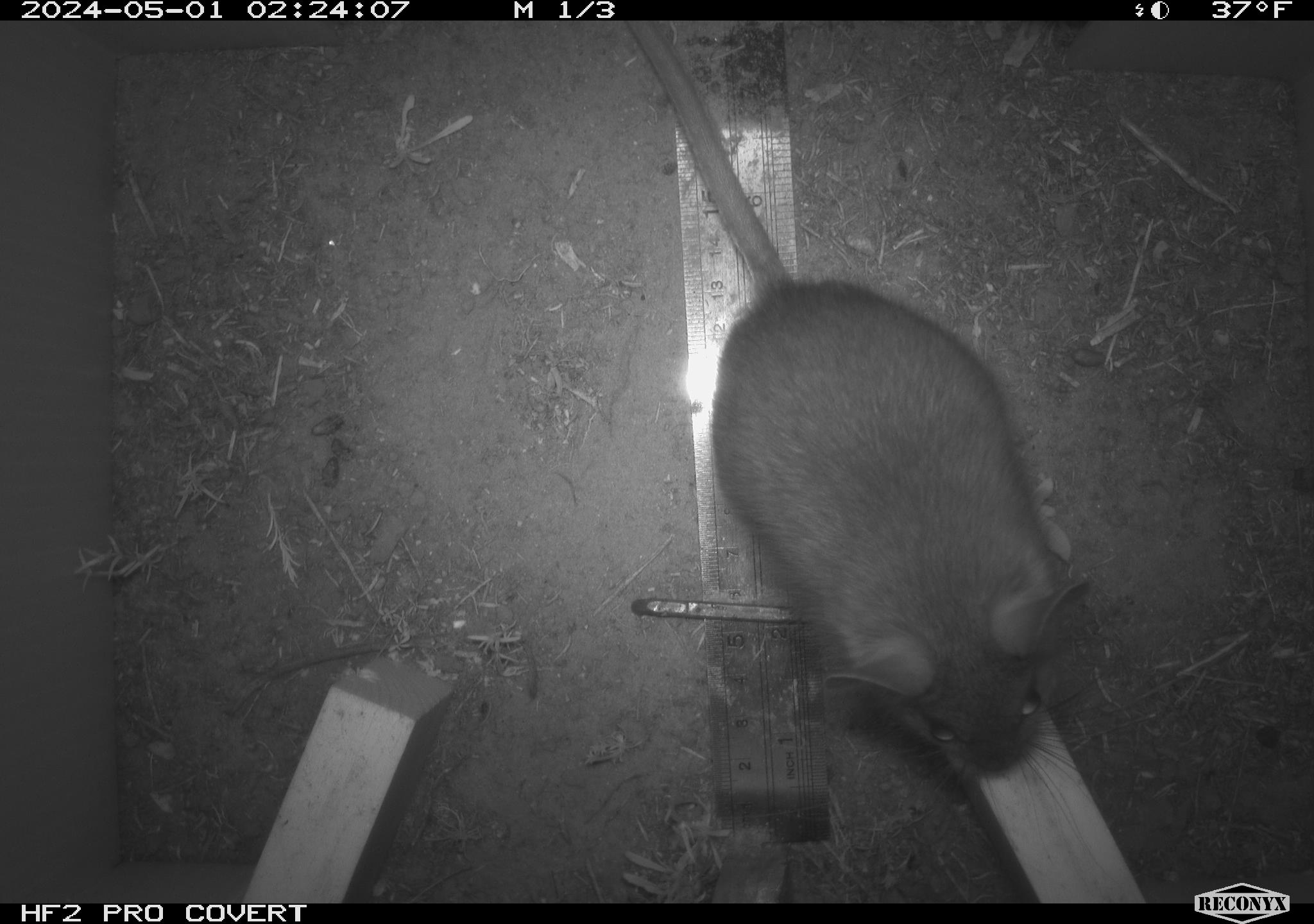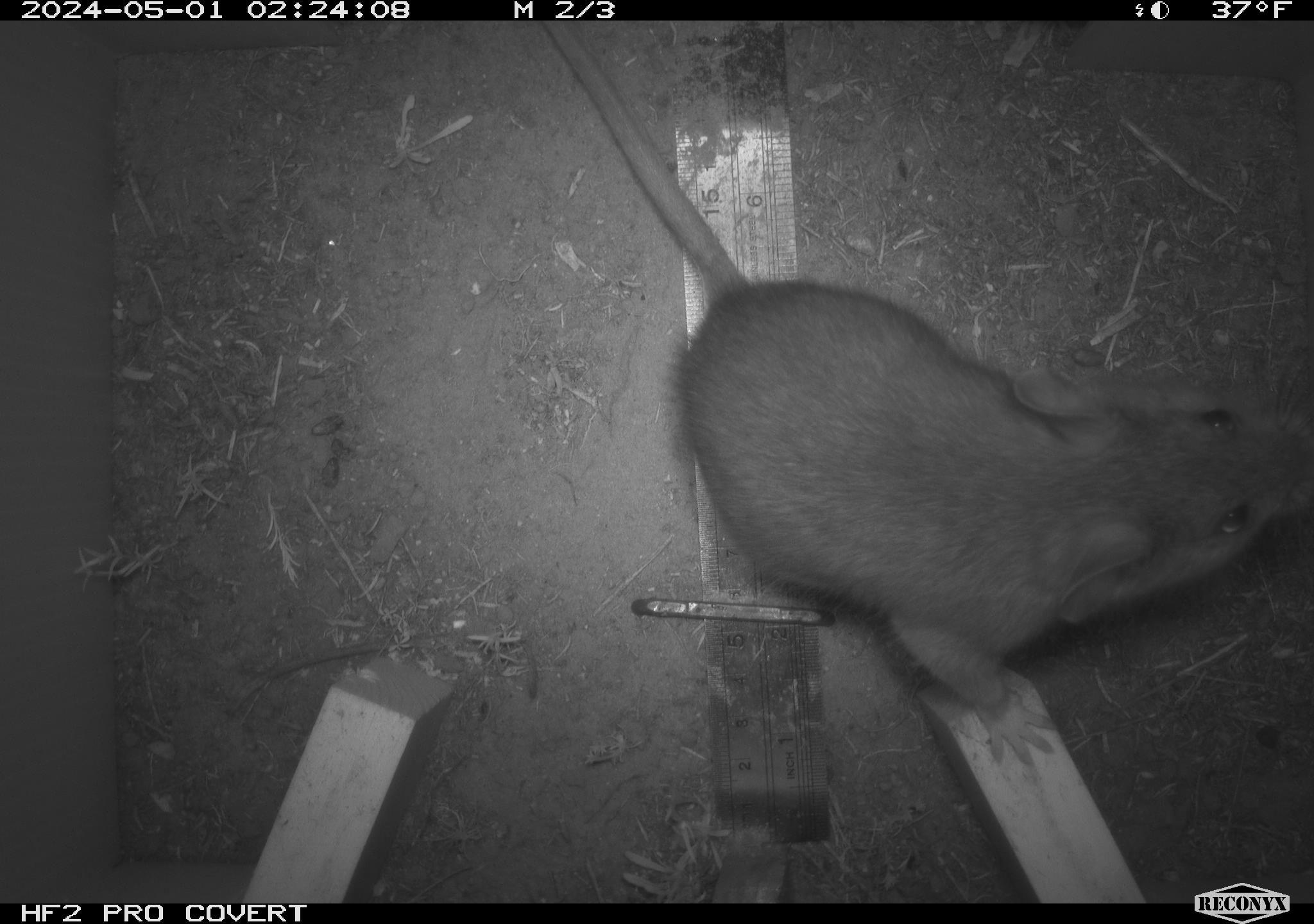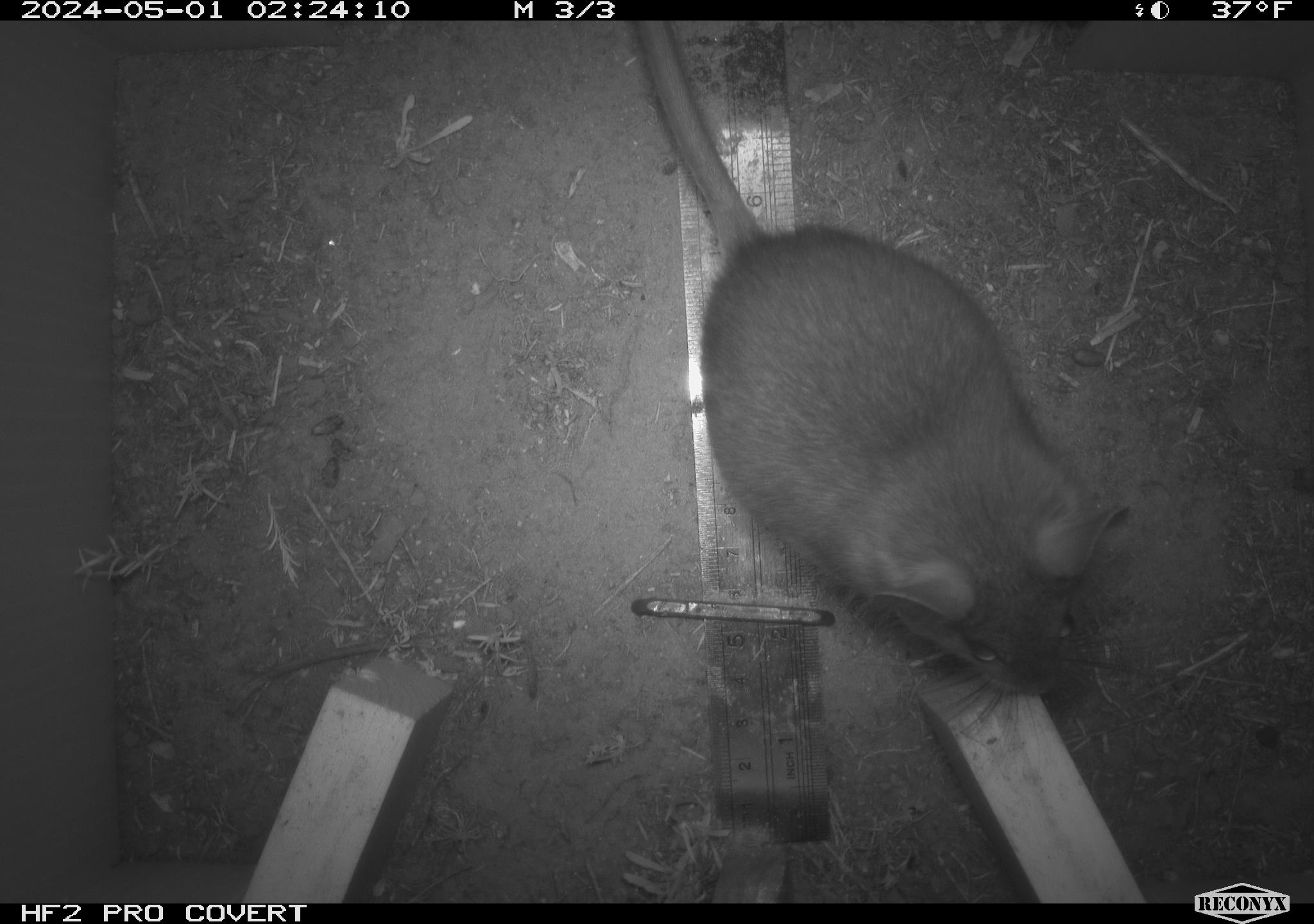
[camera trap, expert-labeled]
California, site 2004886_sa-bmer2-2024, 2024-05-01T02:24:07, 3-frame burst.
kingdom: Animalia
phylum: Chordata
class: Mammalia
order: Rodentia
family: Cricetidae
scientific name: Cricetidae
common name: hamsters, voles, lemmings, and allies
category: cricetidae family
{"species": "cricetidae family (hamsters, voles, lemmings, and allies) (Cricetidae)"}